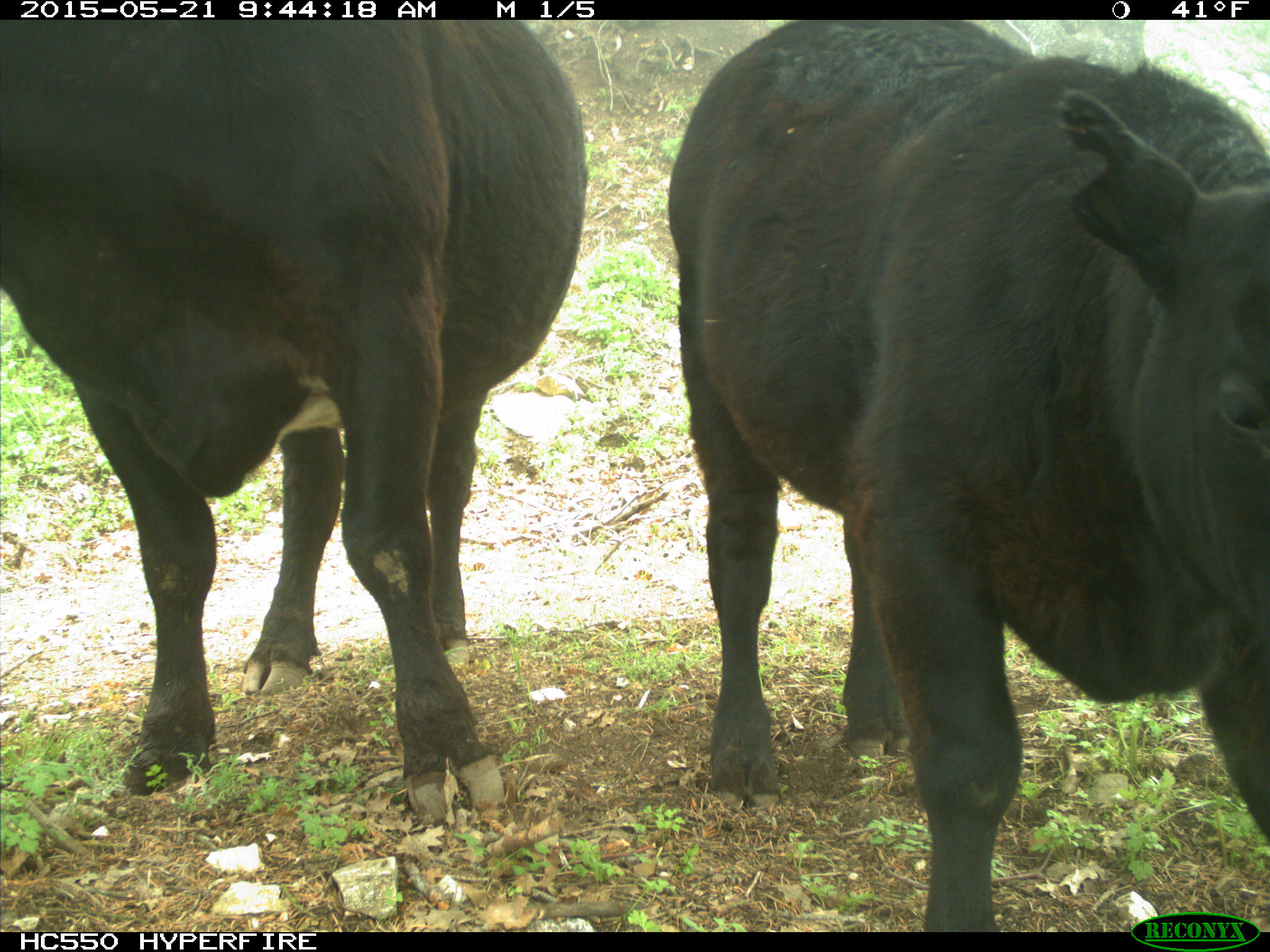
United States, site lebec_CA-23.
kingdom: Animalia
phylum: Chordata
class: Mammalia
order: Artiodactyla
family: Bovidae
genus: Bos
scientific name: Bos taurus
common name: domestic cow